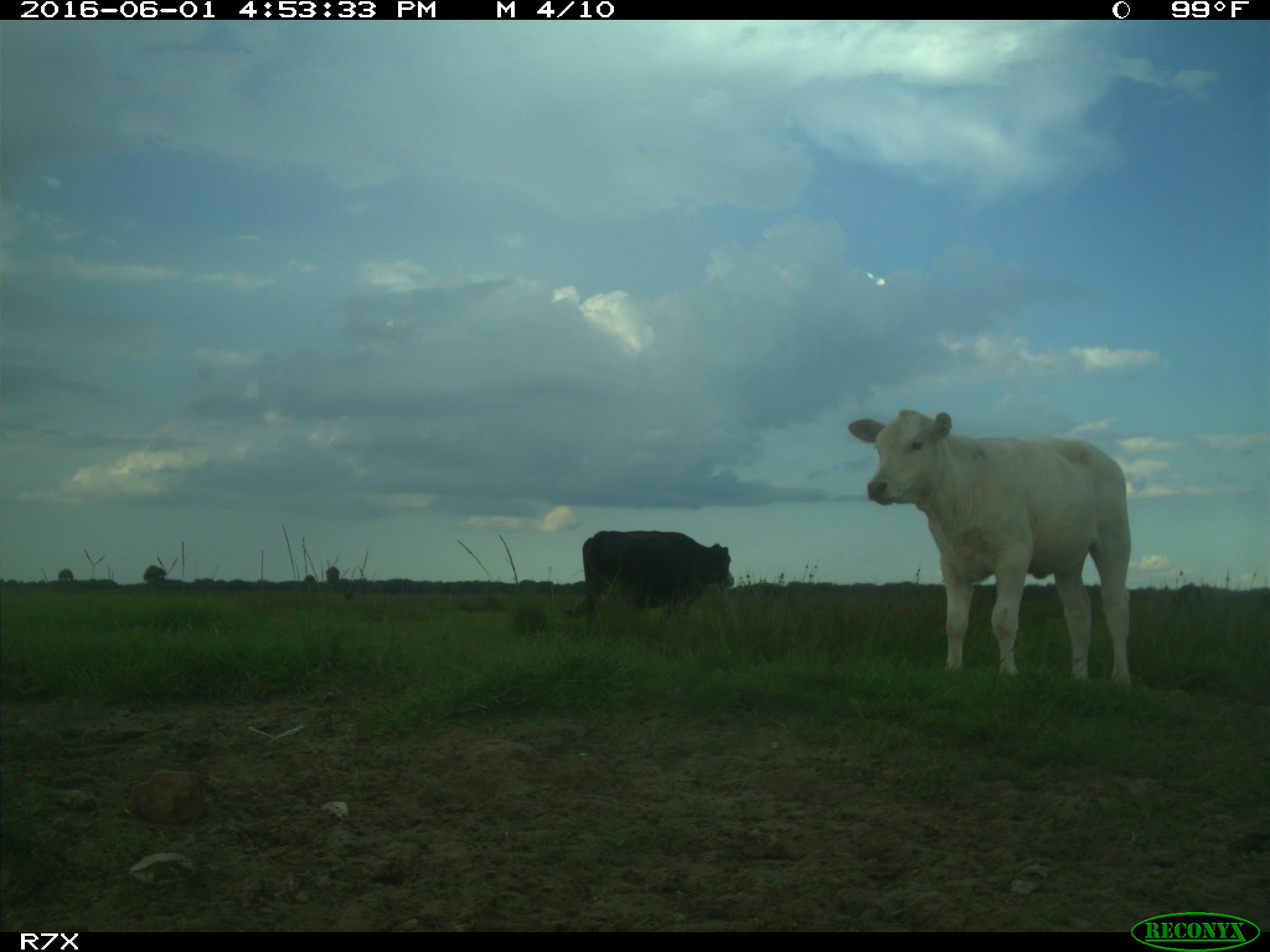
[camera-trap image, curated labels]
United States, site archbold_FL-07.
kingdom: Animalia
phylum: Chordata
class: Mammalia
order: Artiodactyla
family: Bovidae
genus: Bos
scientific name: Bos taurus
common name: domestic cow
Bos taurus (domestic cow).